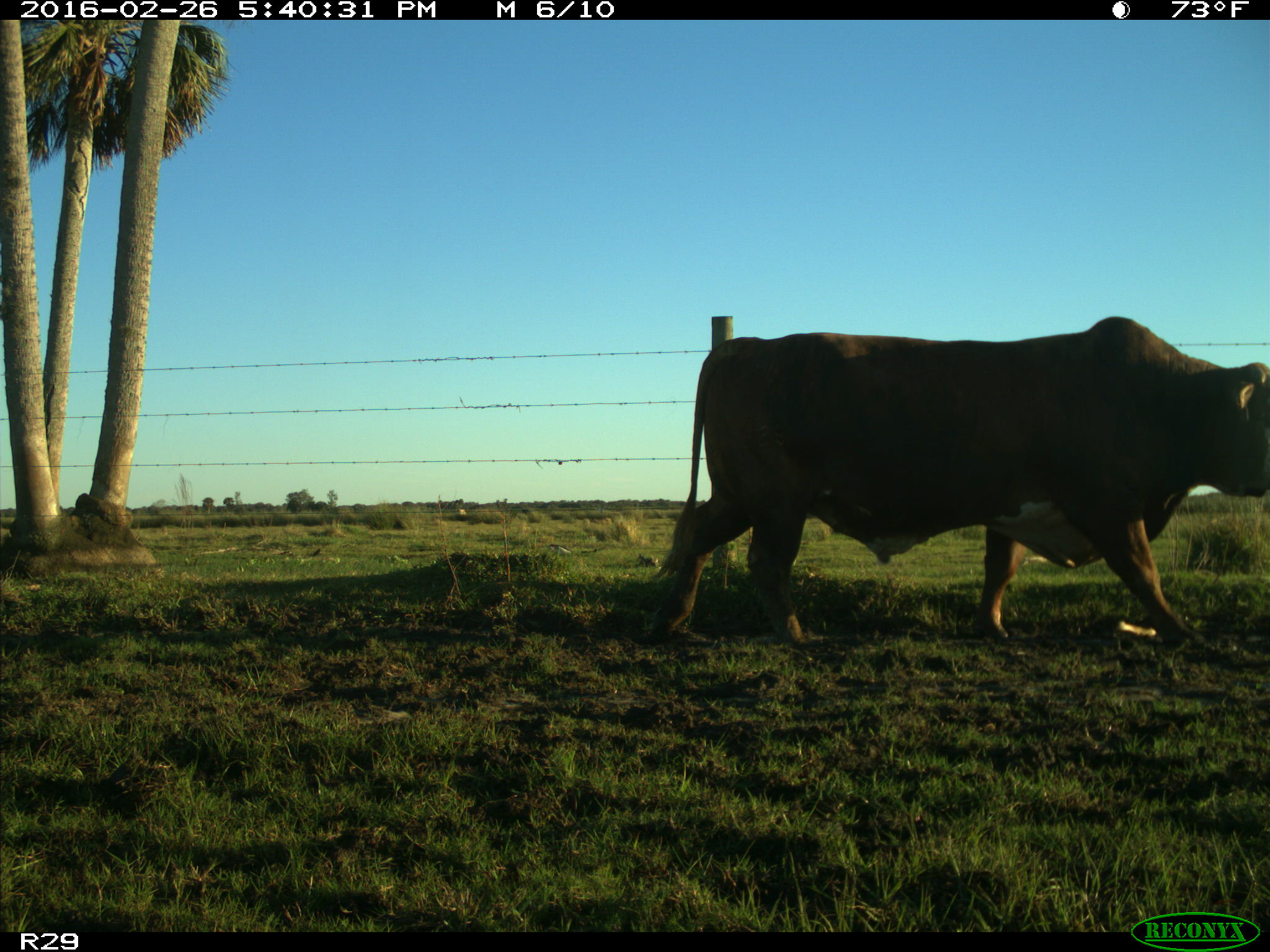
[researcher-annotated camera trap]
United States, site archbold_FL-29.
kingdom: Animalia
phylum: Chordata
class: Mammalia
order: Artiodactyla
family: Bovidae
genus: Bos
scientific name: Bos taurus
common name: domestic cow